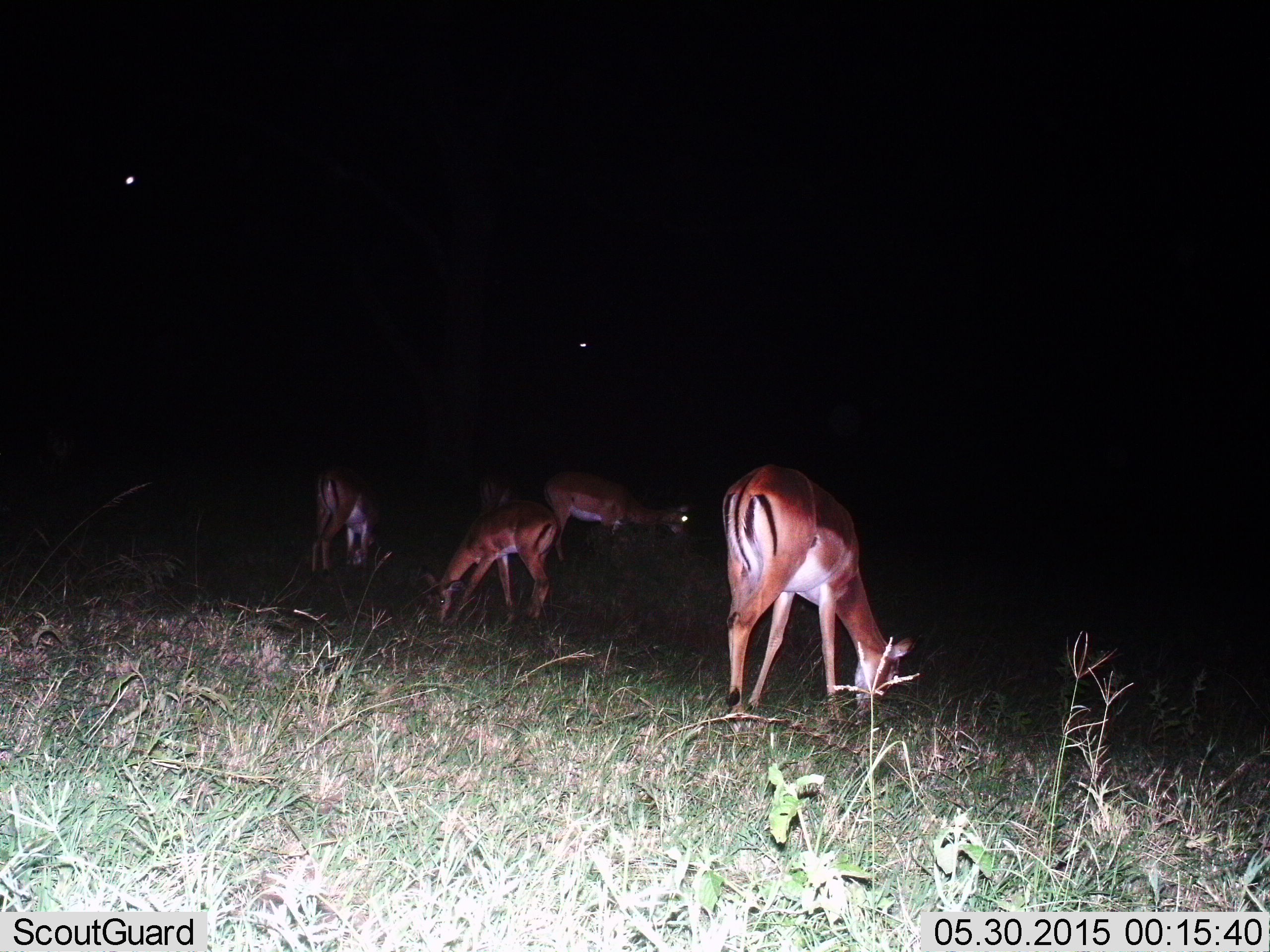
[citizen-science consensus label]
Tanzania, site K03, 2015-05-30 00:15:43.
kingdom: Animalia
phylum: Chordata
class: Mammalia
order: Artiodactyla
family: Bovidae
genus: Aepyceros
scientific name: Aepyceros melampus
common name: impala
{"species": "impala (Aepyceros melampus)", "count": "5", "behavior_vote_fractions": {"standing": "10%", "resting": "0%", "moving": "0%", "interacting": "0%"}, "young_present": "0%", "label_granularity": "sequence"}